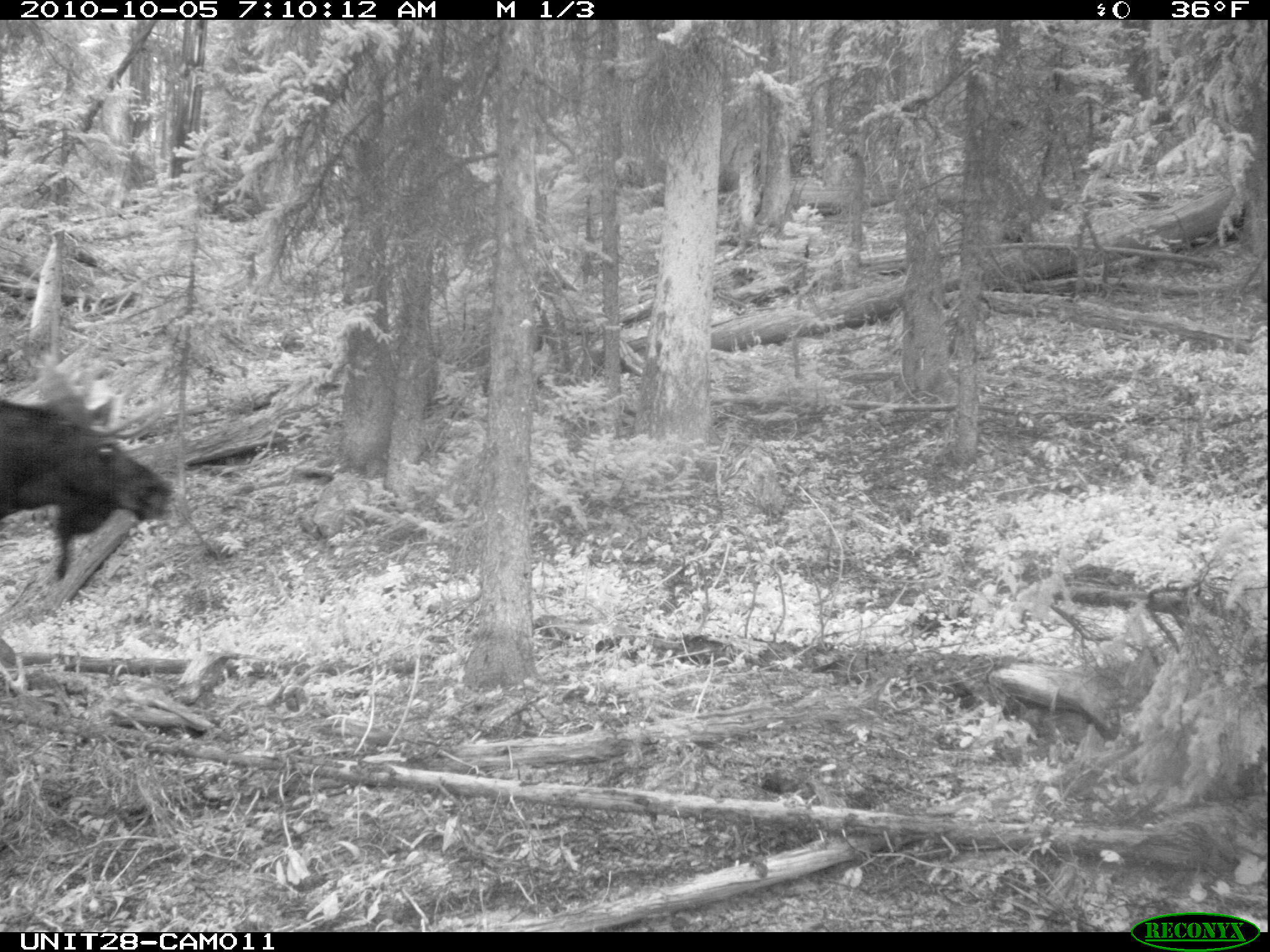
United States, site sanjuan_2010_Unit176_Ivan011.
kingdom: Animalia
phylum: Chordata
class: Mammalia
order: Artiodactyla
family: Cervidae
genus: Alces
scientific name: Alces alces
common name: moose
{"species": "Alces alces (moose)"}